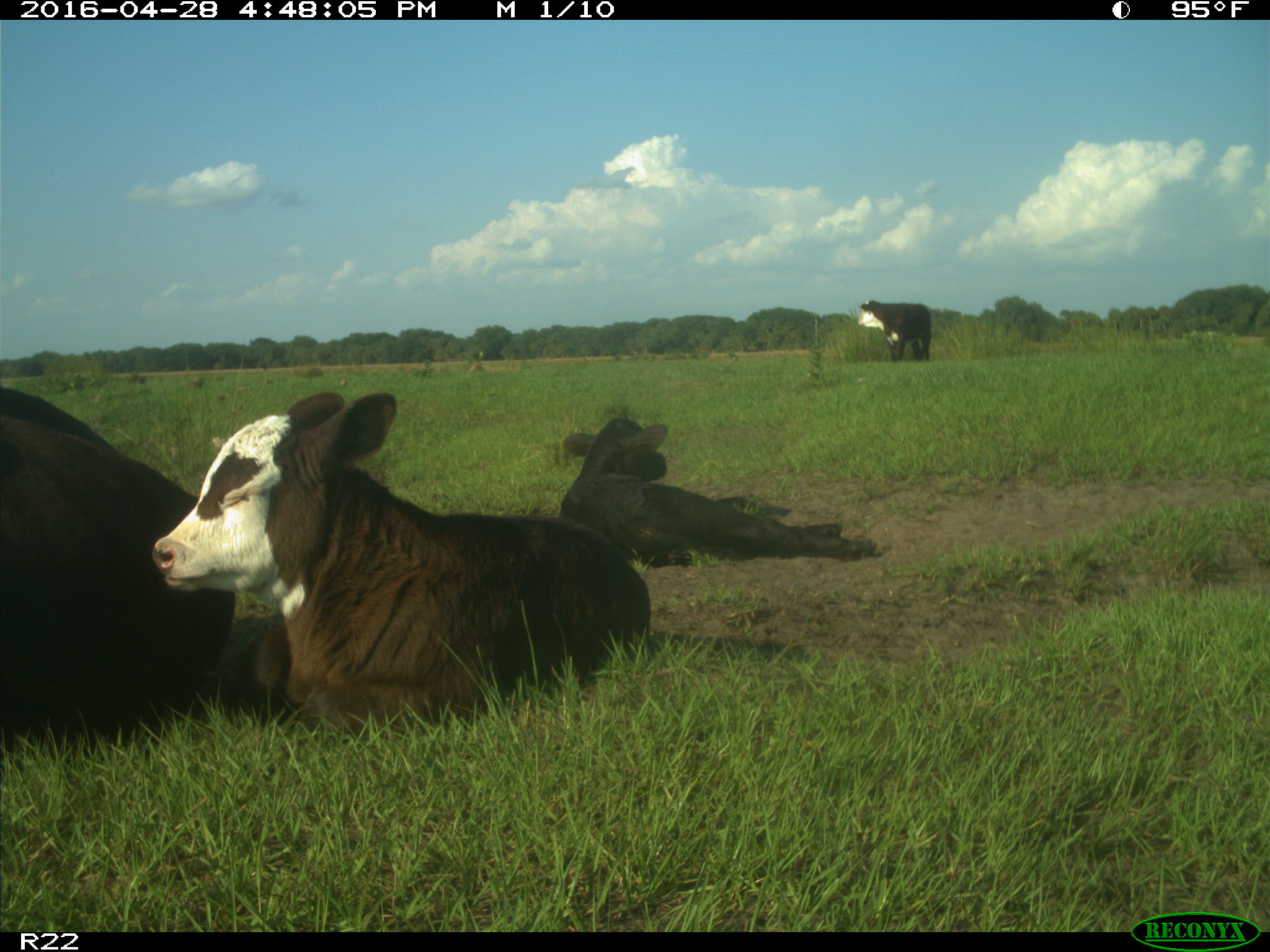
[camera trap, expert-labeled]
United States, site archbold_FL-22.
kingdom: Animalia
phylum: Chordata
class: Mammalia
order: Artiodactyla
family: Bovidae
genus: Bos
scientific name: Bos taurus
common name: domestic cow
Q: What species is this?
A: Bos taurus (domestic cow).